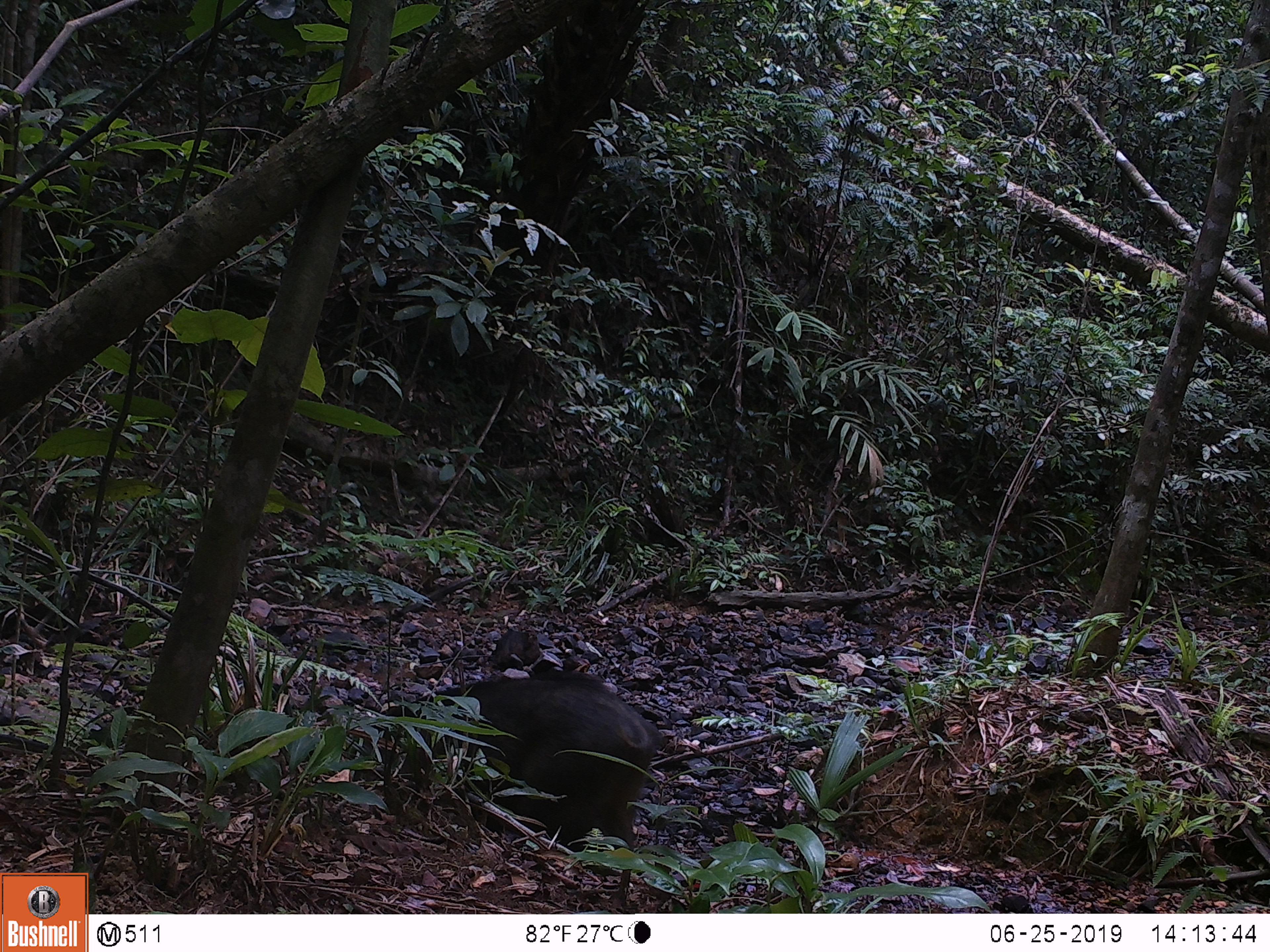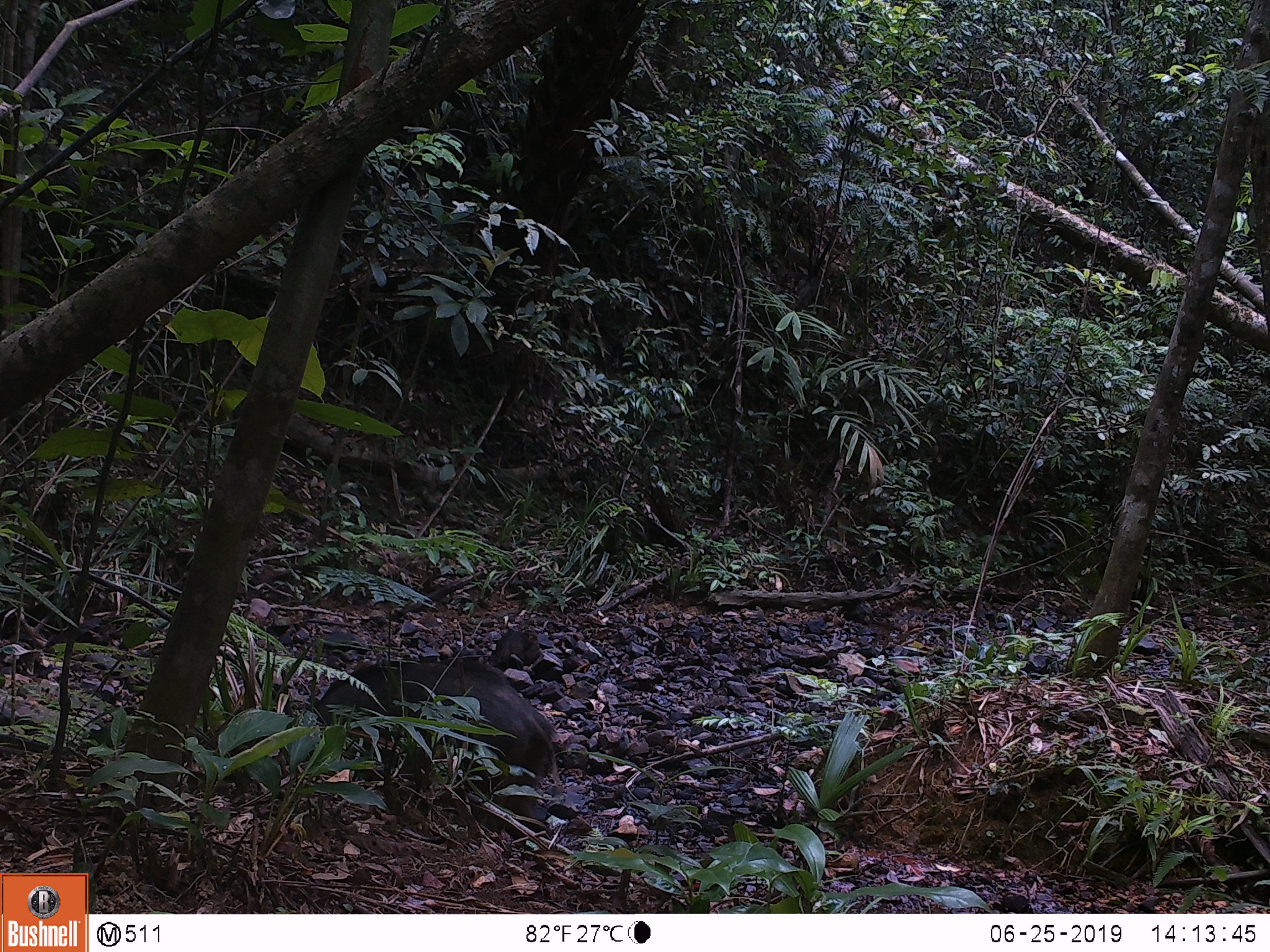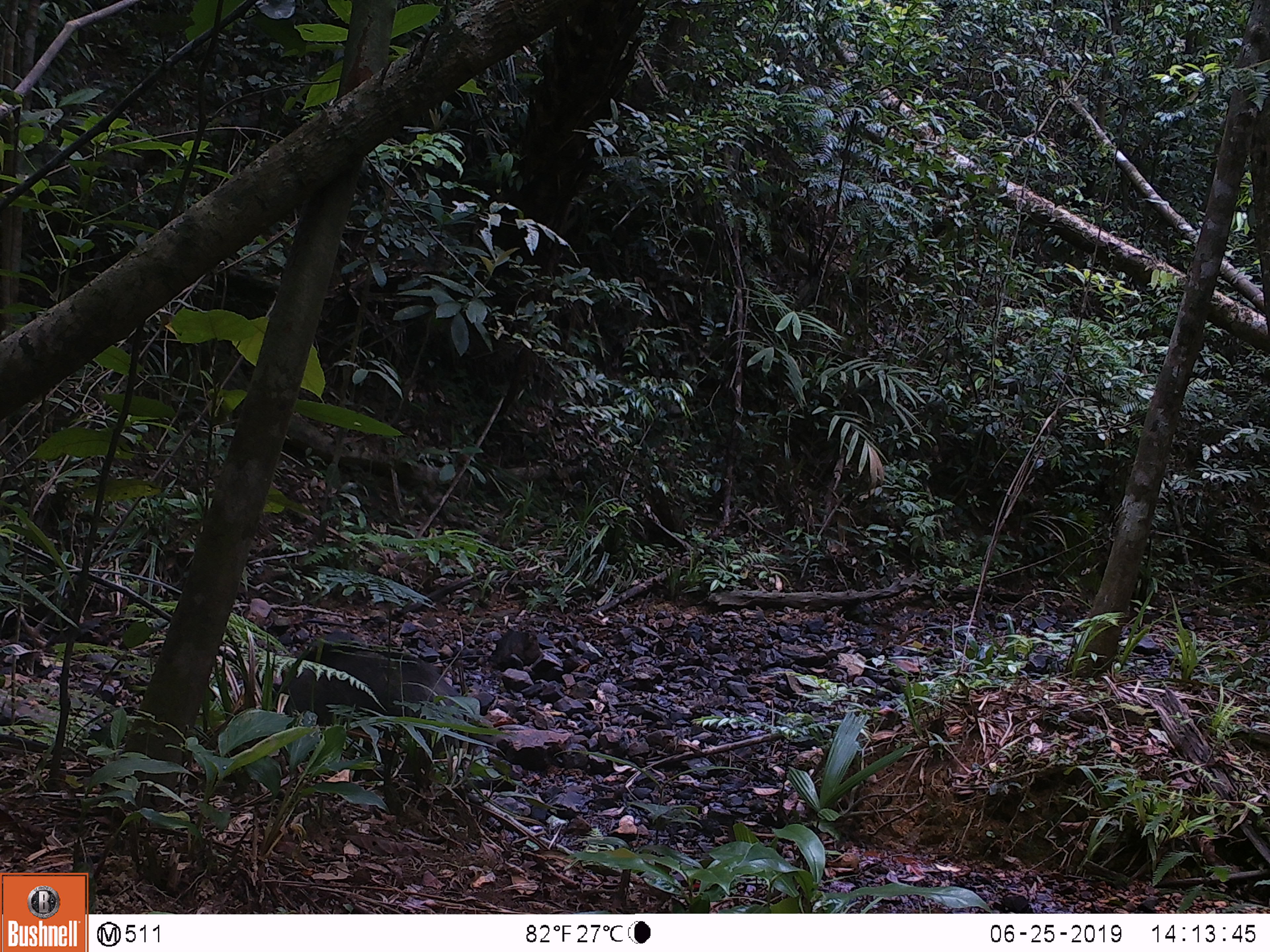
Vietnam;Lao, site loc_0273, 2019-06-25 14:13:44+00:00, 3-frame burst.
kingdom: Animalia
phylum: Chordata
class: Mammalia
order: Artiodactyla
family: Suidae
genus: Sus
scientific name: Sus scrofa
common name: eurasian wild pig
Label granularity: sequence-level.